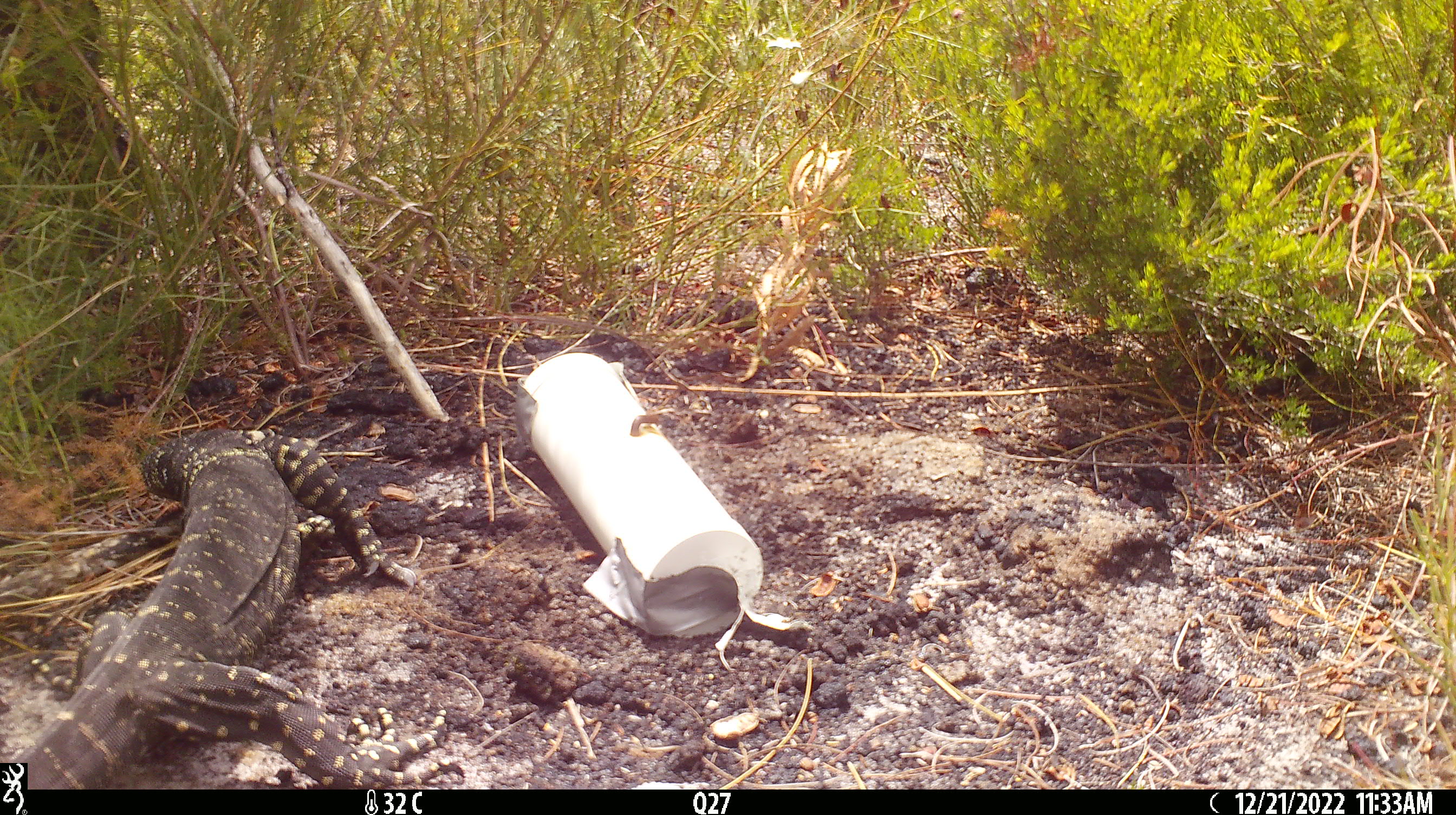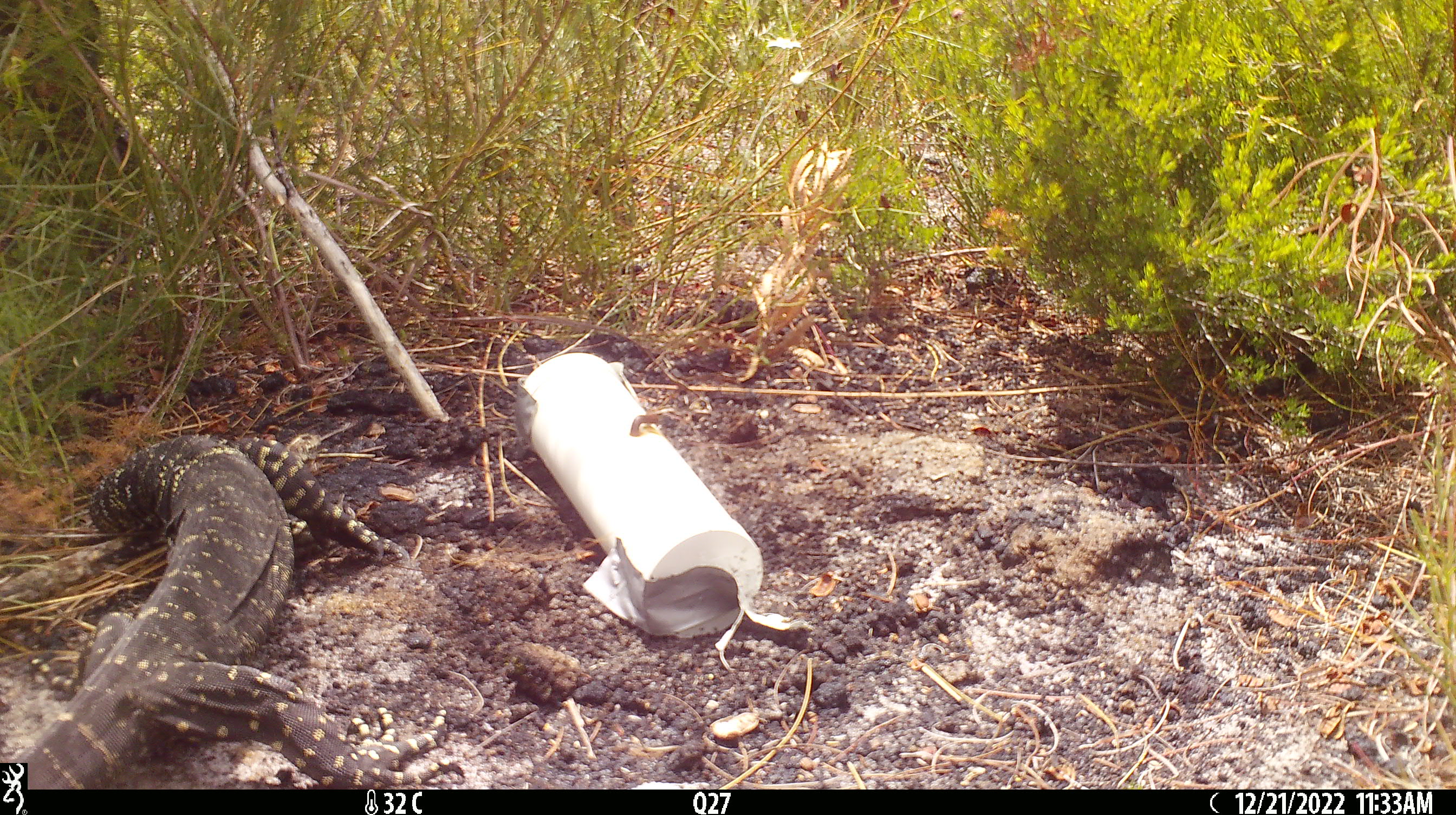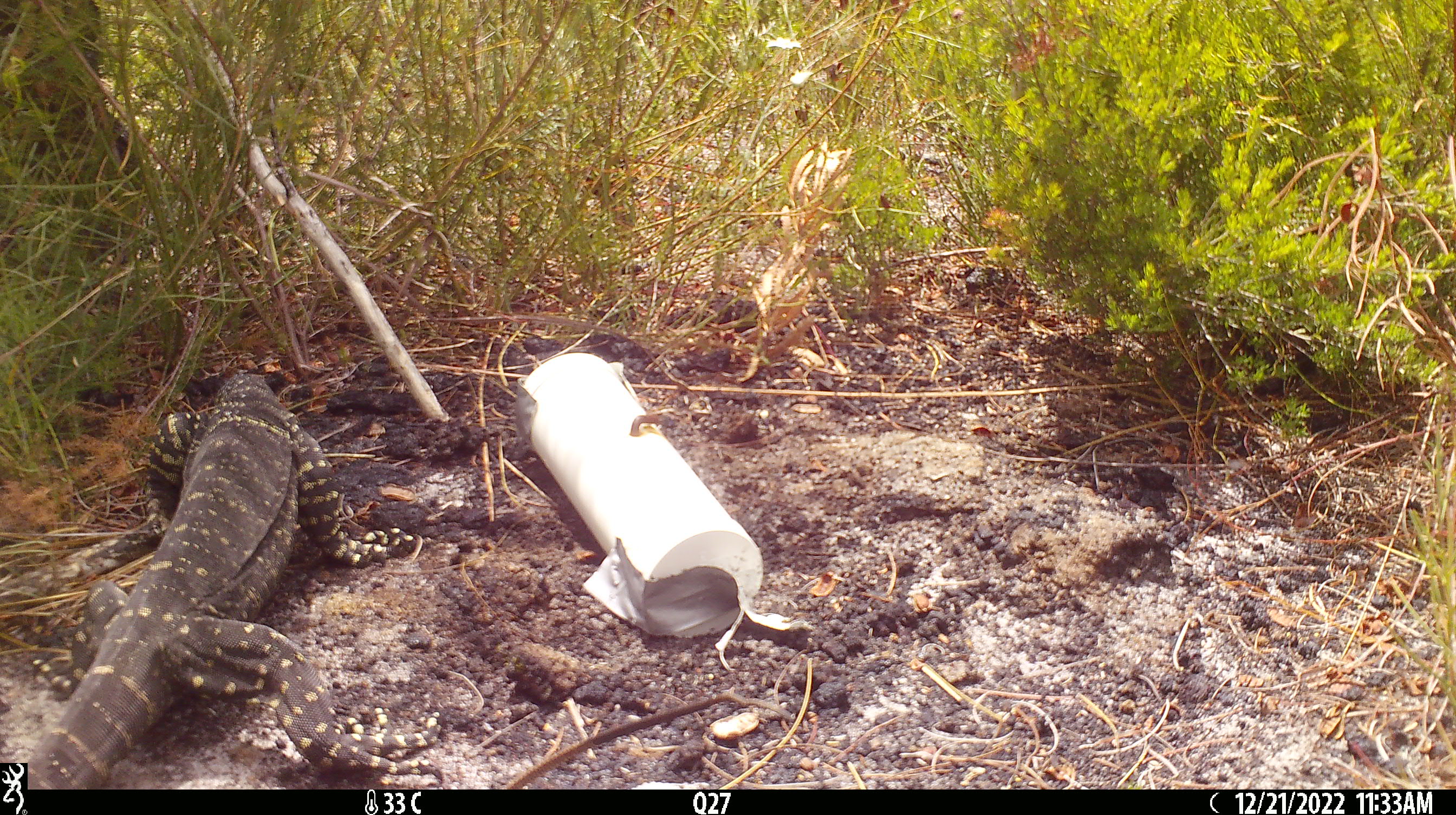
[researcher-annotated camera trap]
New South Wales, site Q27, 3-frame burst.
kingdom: Animalia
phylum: Chordata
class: Reptilia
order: Squamata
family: Varanidae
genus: Varanus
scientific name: Varanus varius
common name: lace monitor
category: goanna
Goanna (lace monitor) (Varanus varius).